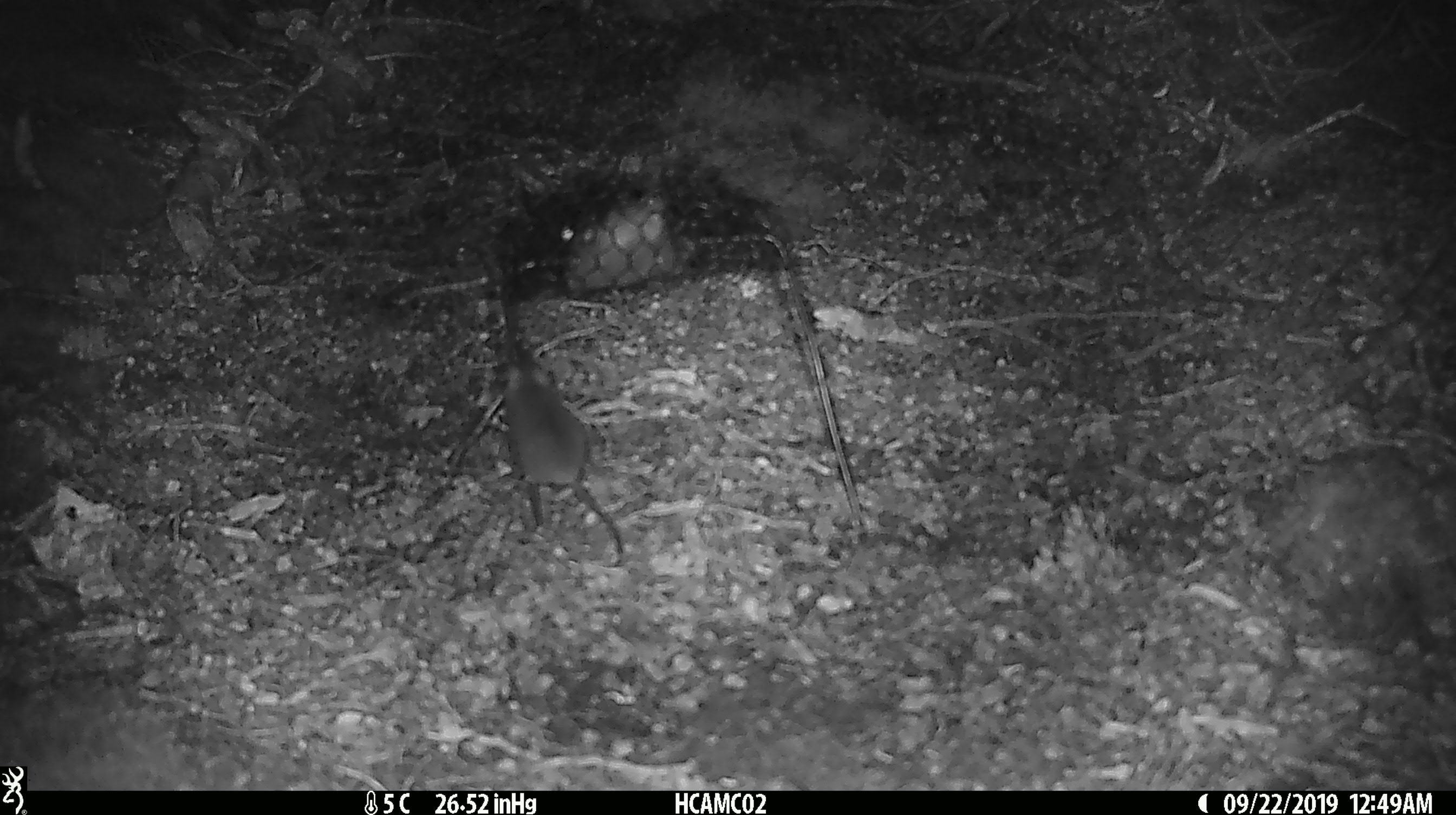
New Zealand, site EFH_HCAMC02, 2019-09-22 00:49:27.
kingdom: Animalia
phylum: Chordata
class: Mammalia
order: Rodentia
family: Muridae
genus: Mus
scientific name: Mus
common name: mouse